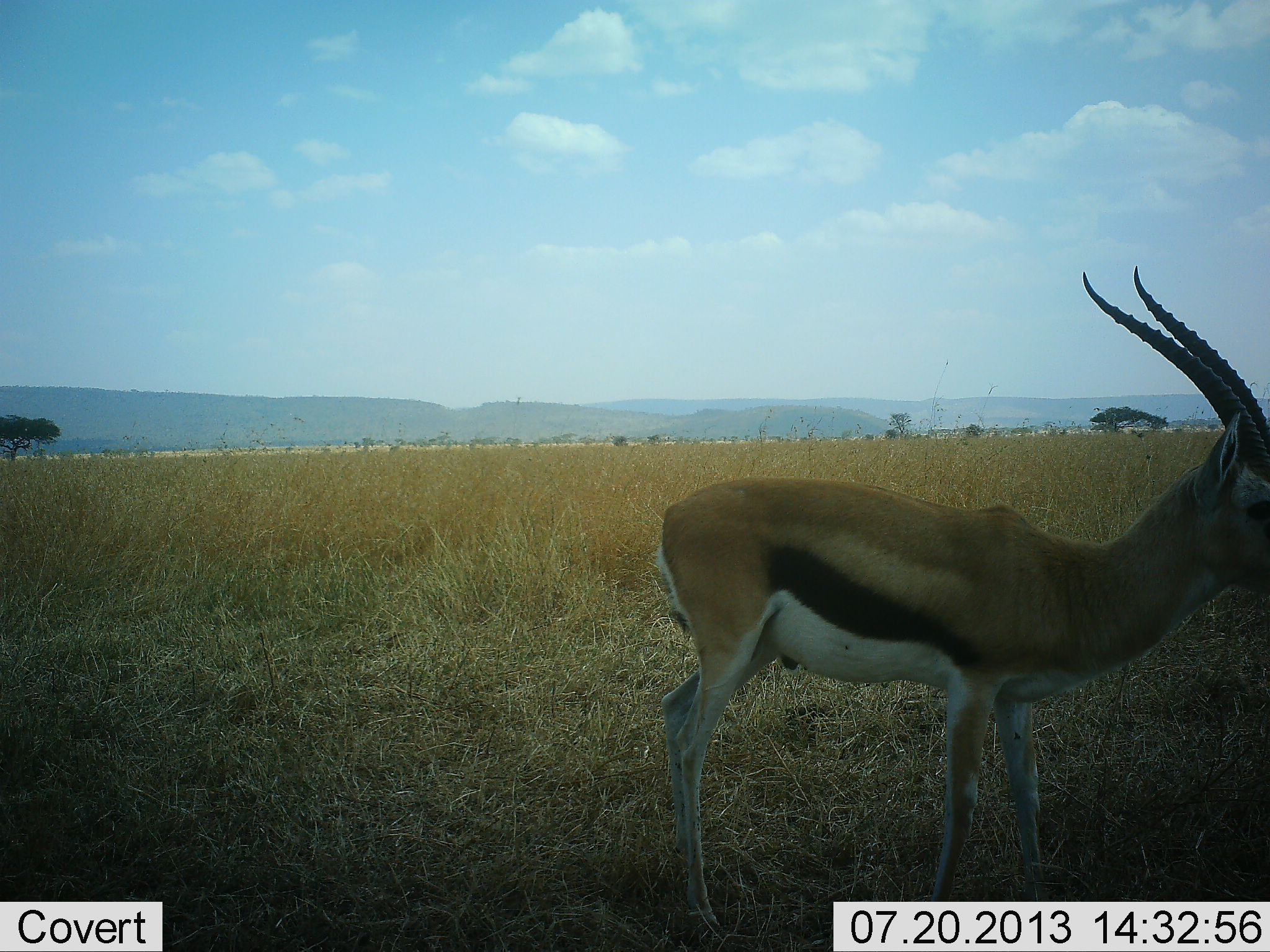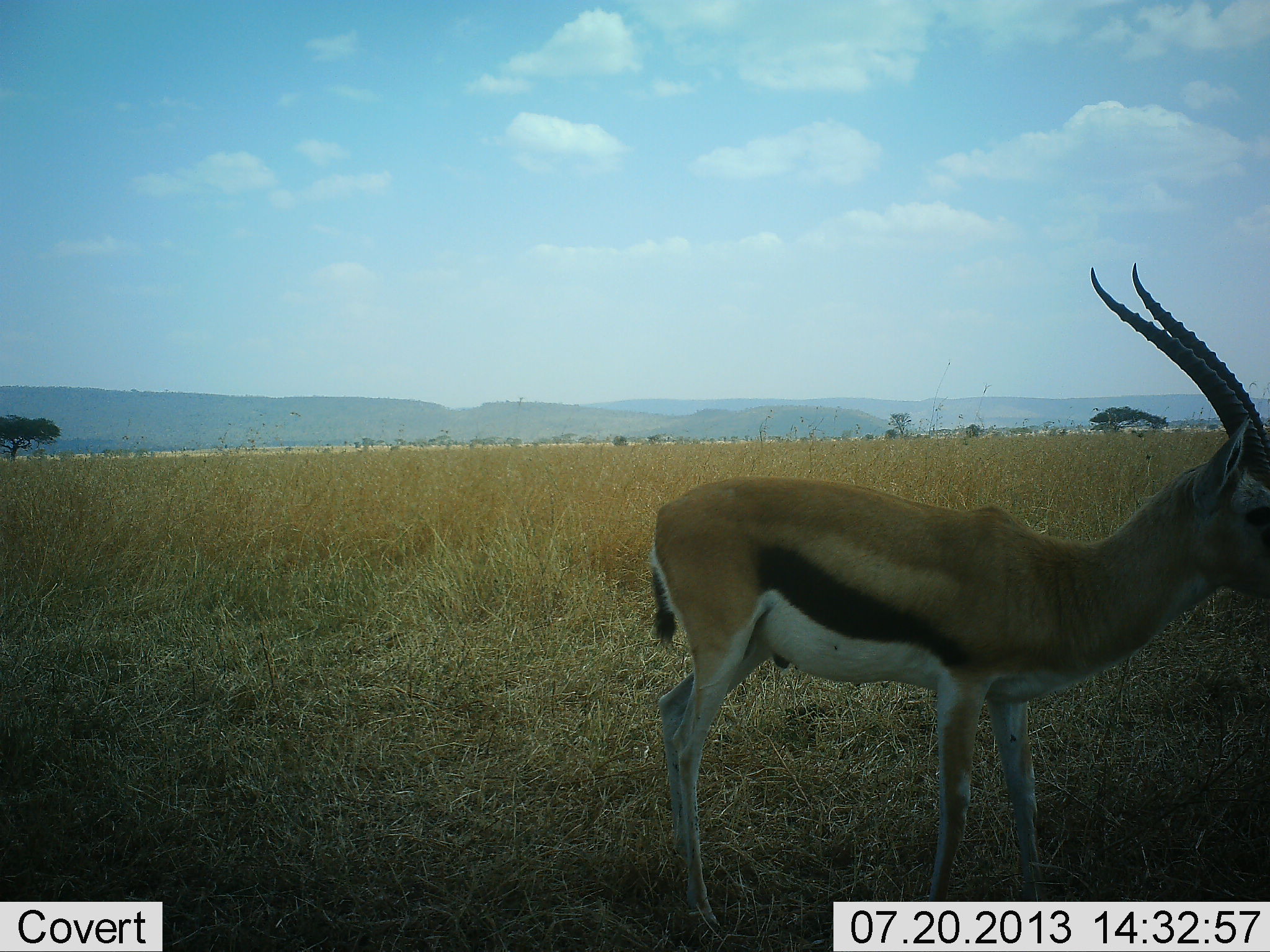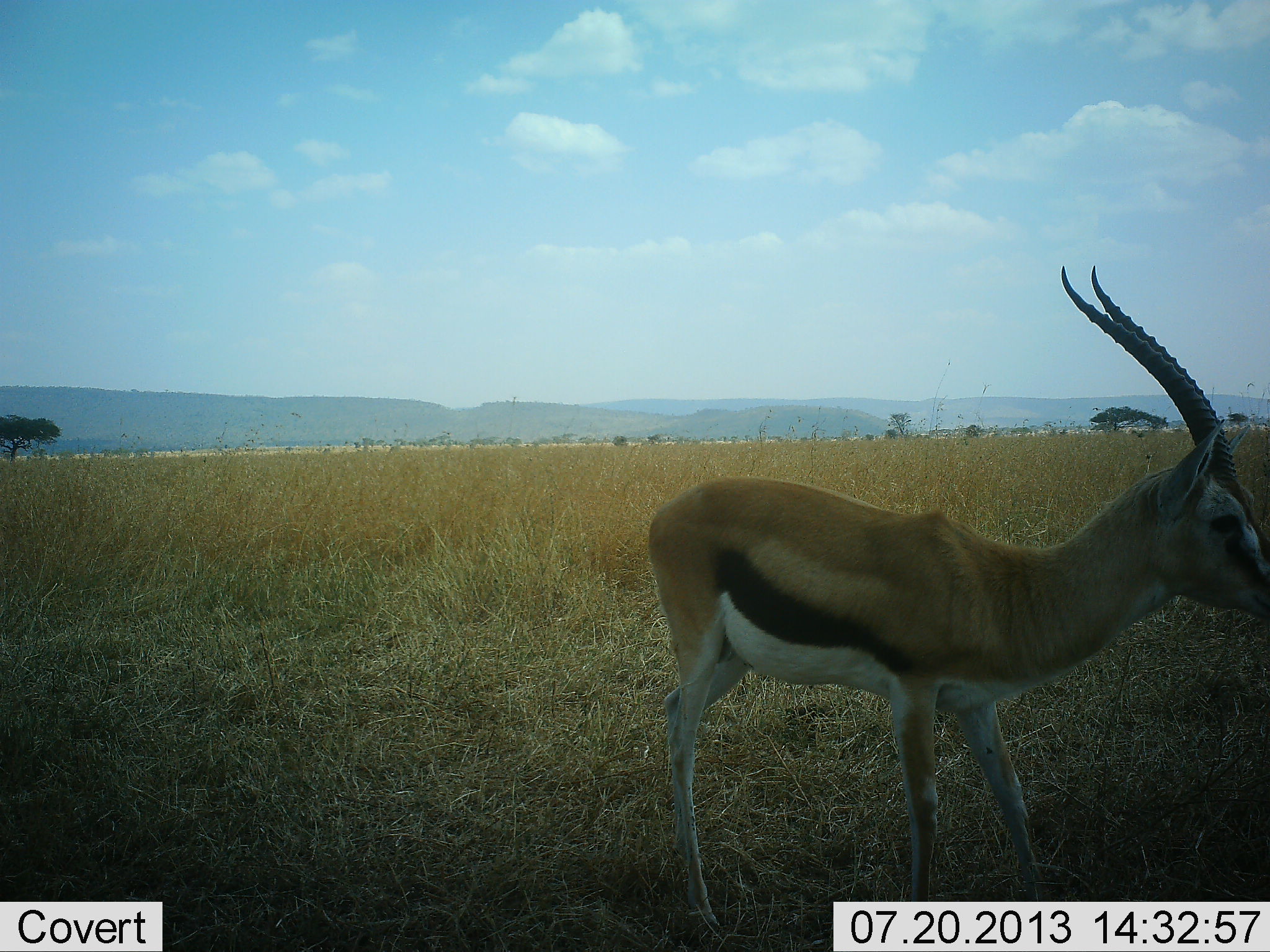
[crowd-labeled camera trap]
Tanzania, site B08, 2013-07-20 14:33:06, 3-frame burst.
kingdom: Animalia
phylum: Chordata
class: Mammalia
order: Artiodactyla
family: Bovidae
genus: Eudorcas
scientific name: Eudorcas thomsonii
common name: thomson's gazelle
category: gazellethomsons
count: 1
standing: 94%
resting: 0%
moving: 6%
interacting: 0%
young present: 0%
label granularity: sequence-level